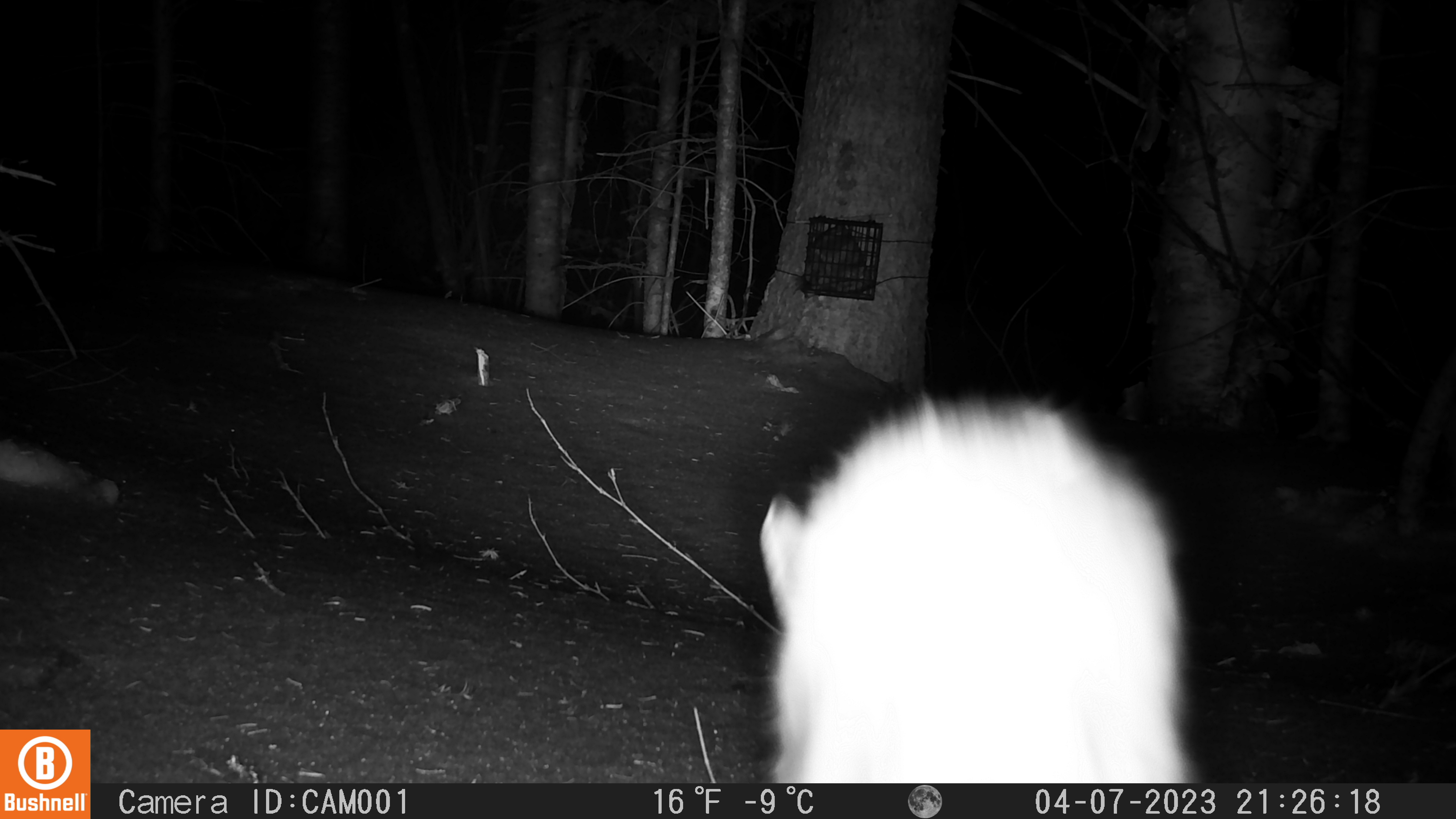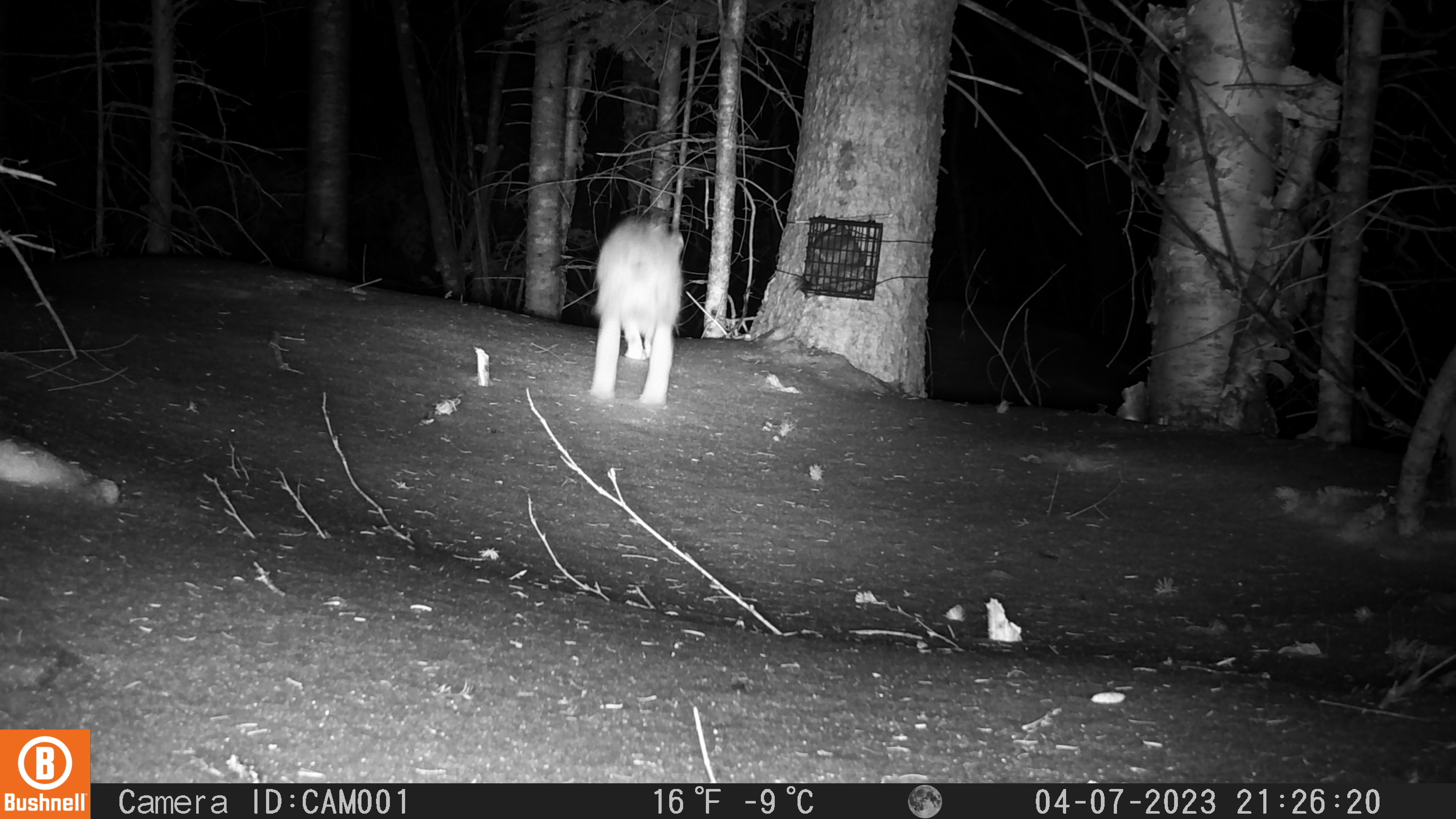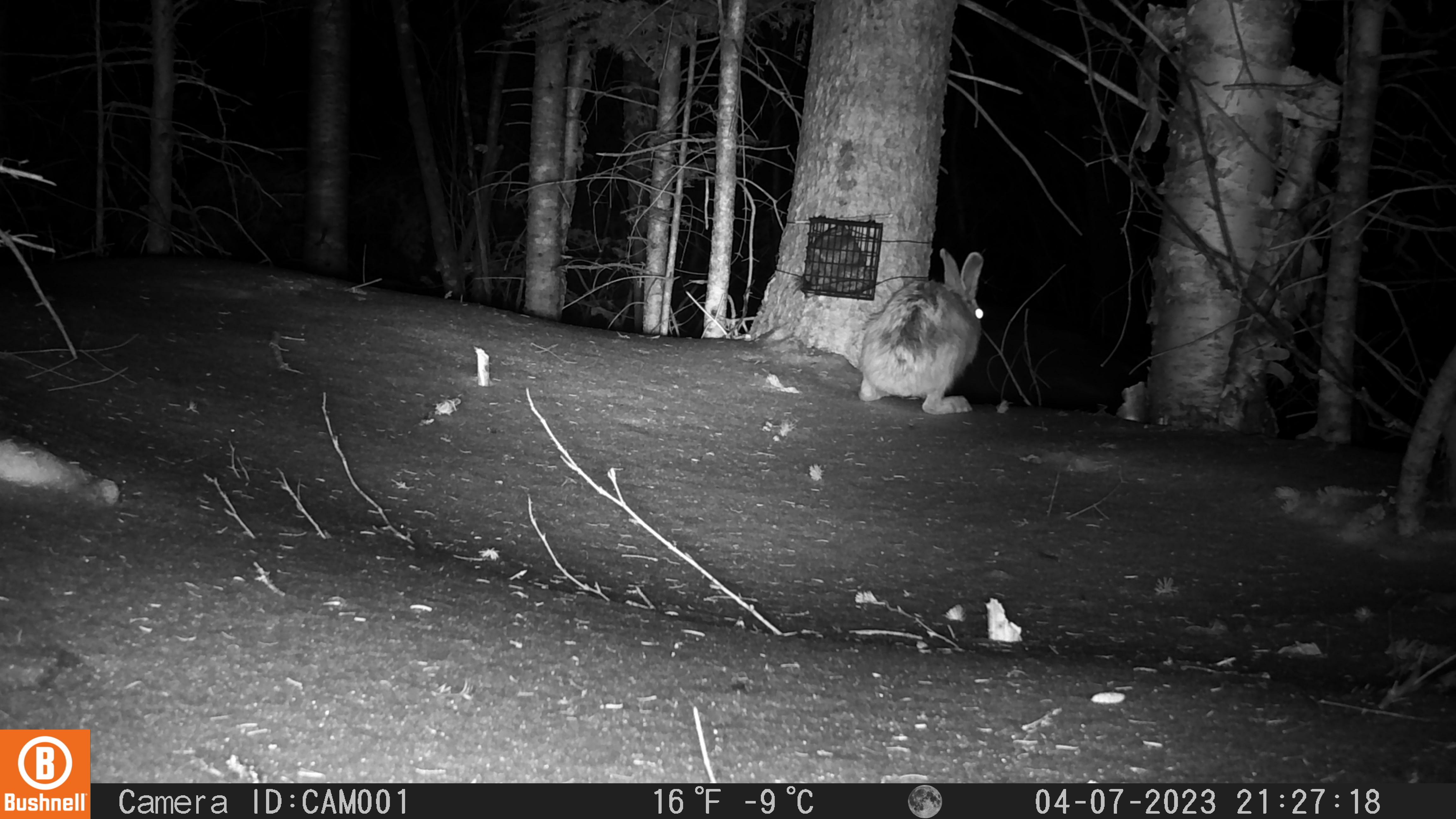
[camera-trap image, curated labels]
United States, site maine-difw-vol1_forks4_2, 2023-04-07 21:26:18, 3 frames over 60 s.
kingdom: Animalia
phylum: Chordata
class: Mammalia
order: Lagomorpha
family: Leporidae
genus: Lepus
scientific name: Lepus americanus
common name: snowshoe hare